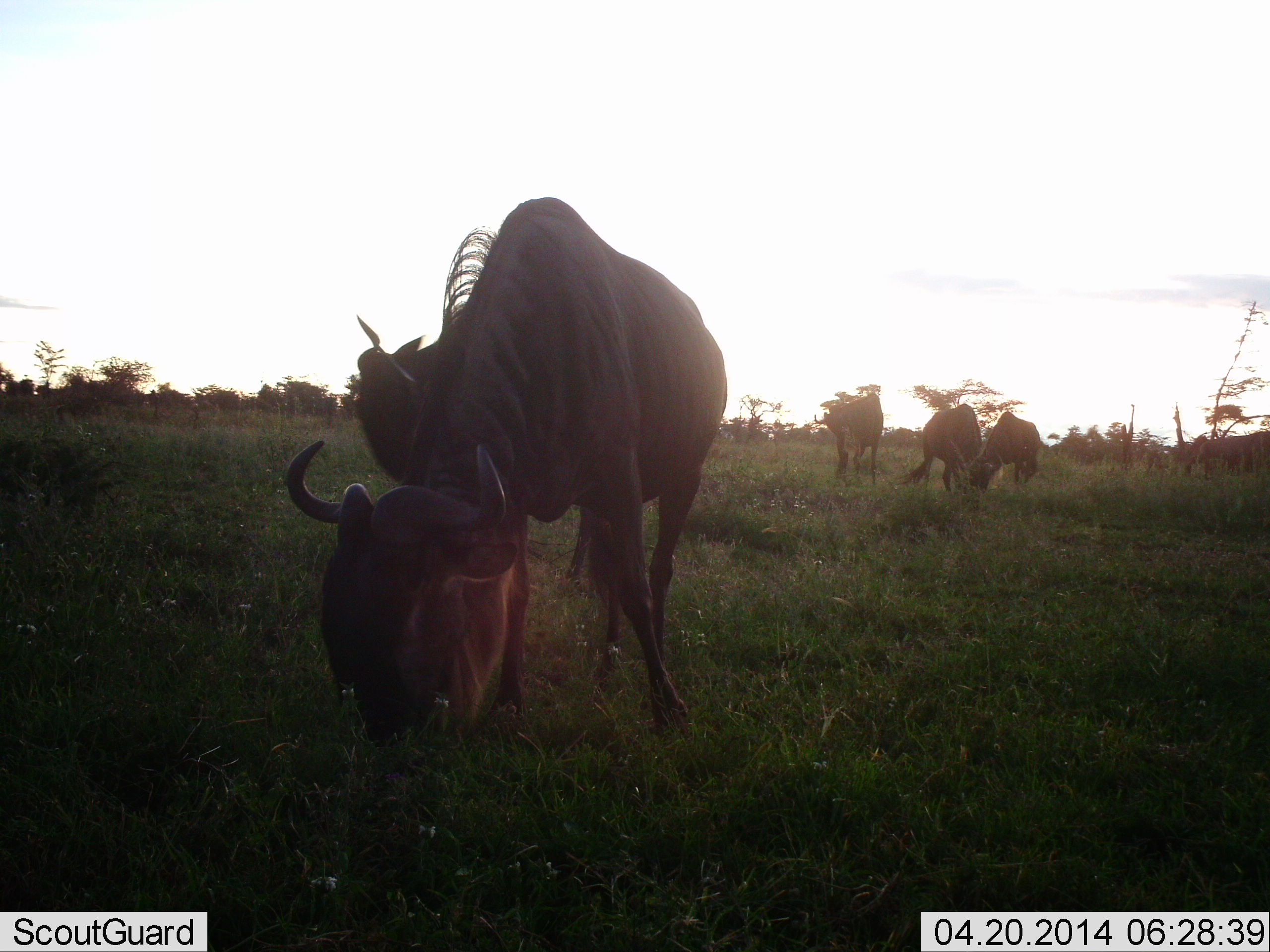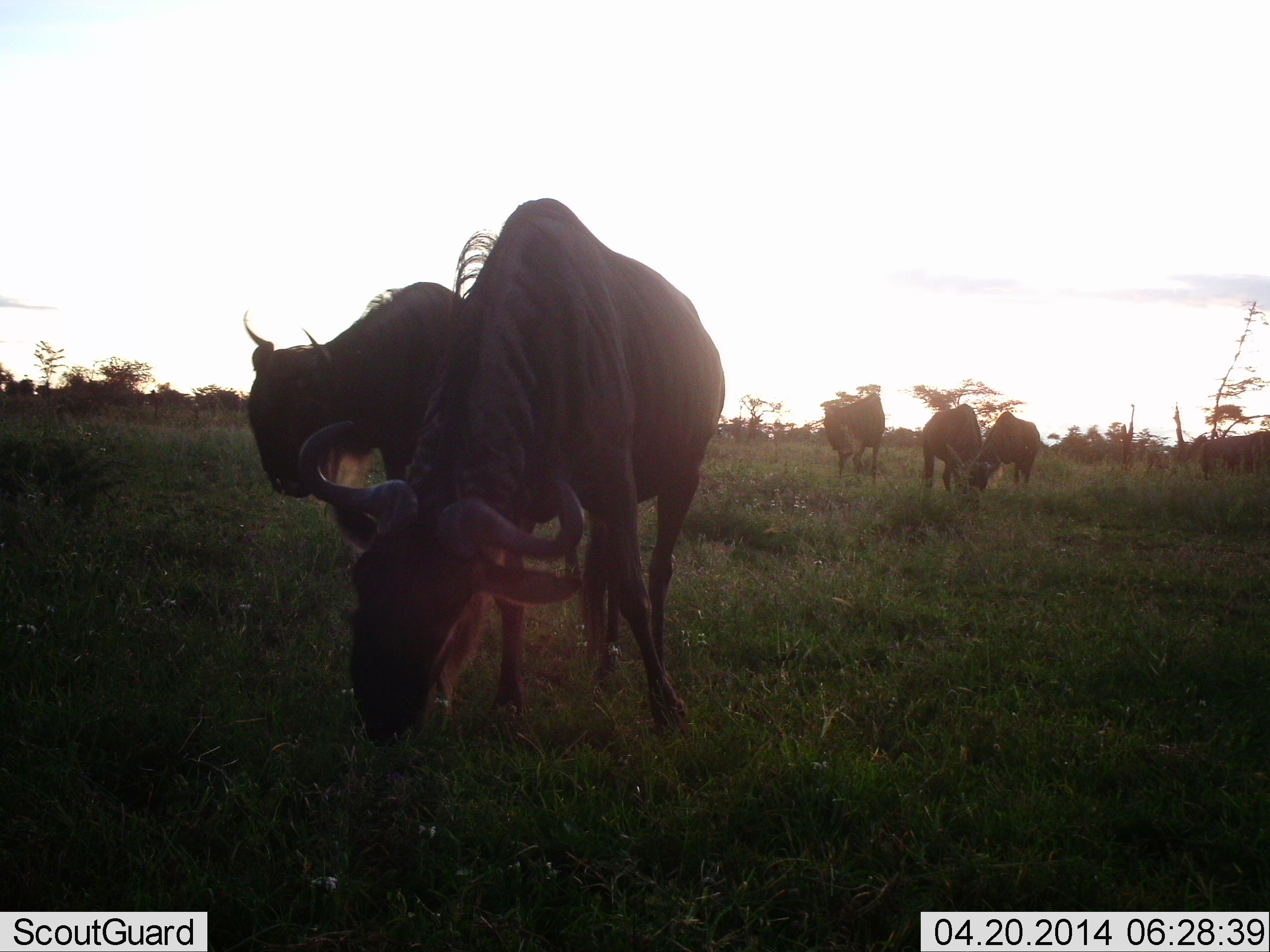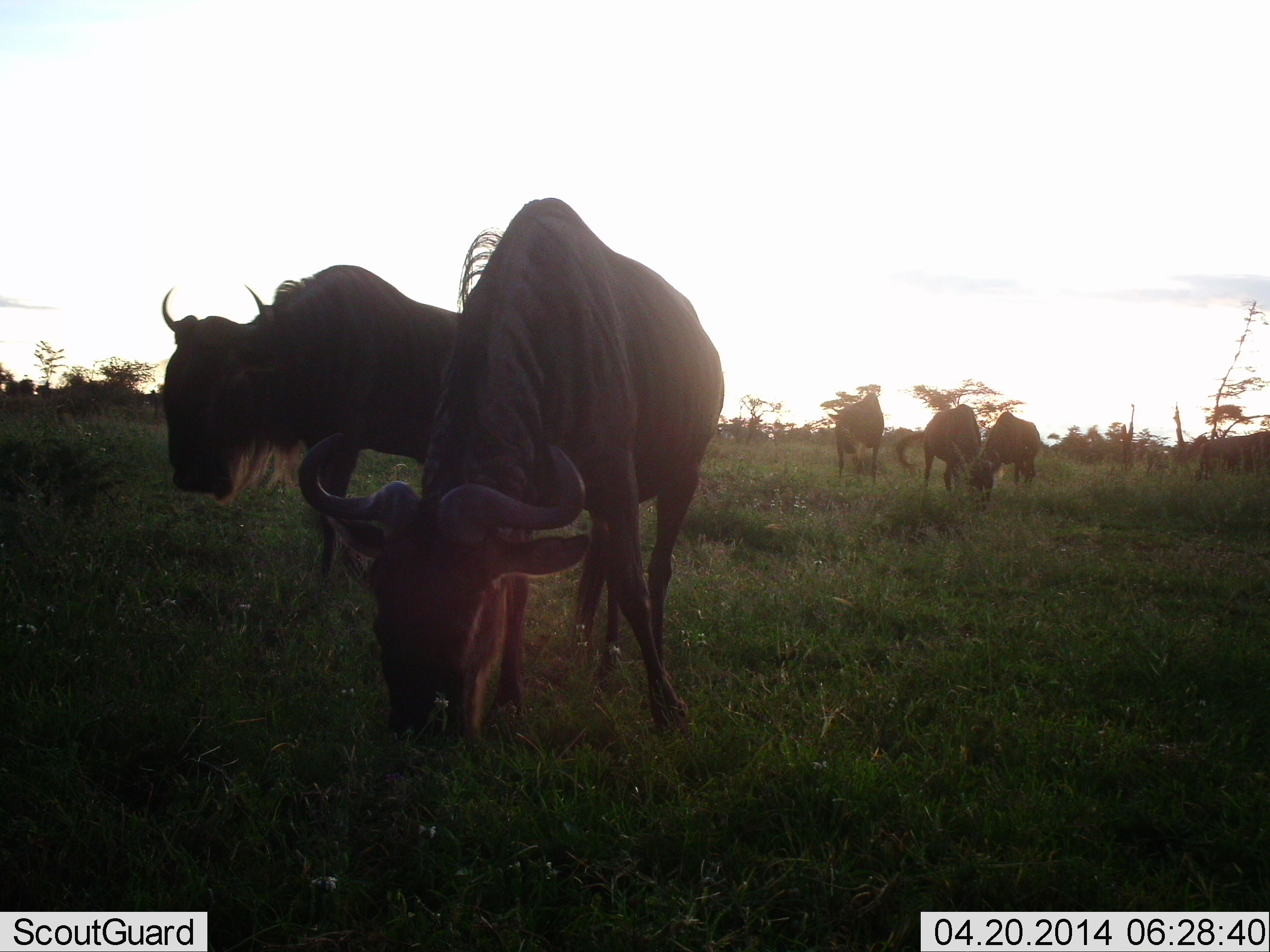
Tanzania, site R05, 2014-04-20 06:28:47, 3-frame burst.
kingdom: Animalia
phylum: Chordata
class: Mammalia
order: Artiodactyla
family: Bovidae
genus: Connochaetes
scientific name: Connochaetes taurinus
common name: blue wildebeest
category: wildebeest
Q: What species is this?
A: Wildebeest (blue wildebeest) (Connochaetes taurinus).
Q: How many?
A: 6.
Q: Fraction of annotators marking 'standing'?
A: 50%.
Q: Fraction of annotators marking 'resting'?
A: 10%.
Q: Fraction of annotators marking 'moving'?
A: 30%.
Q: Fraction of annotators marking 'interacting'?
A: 10%.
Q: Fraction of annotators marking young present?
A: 0%.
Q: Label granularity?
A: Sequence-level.